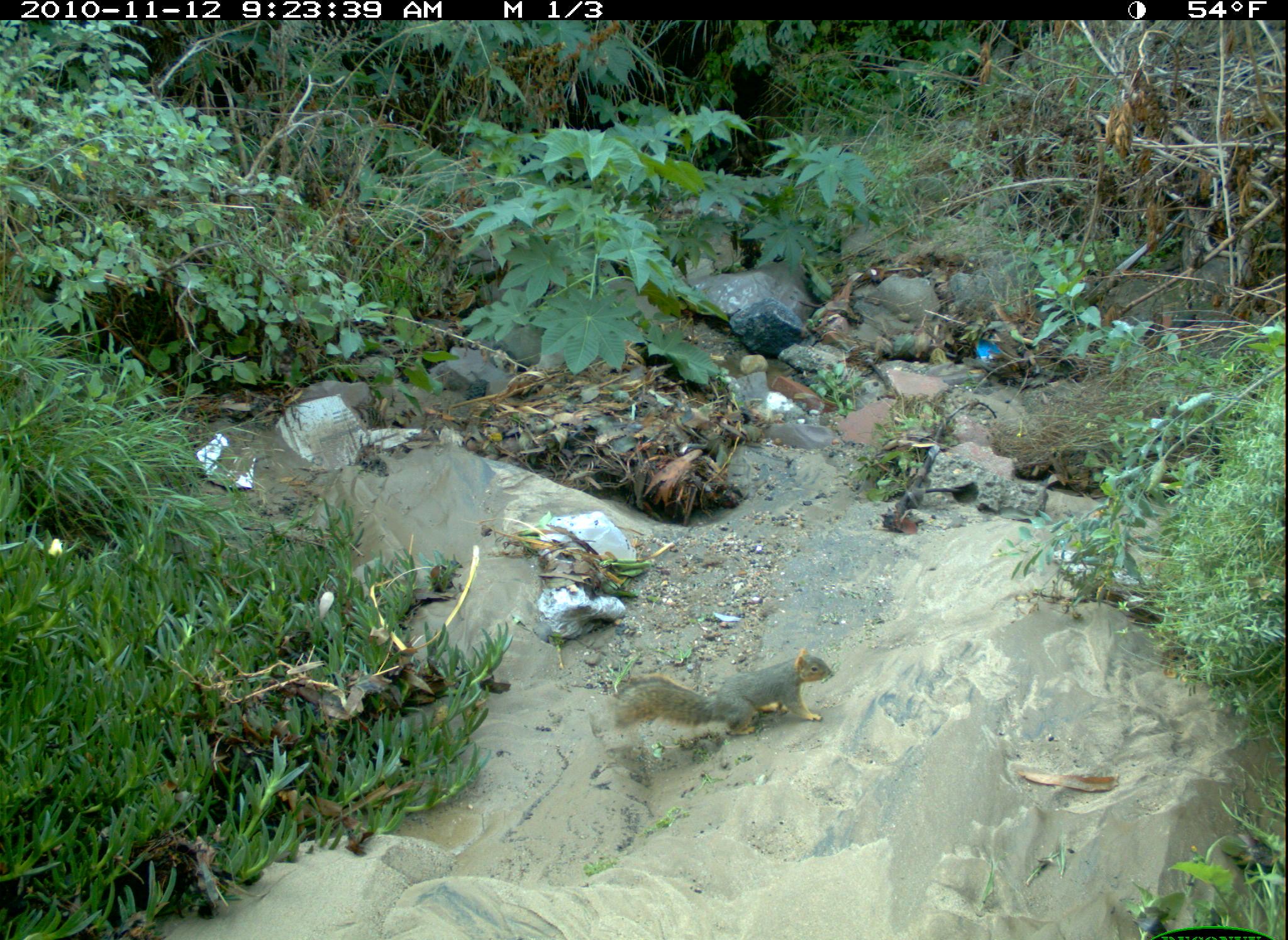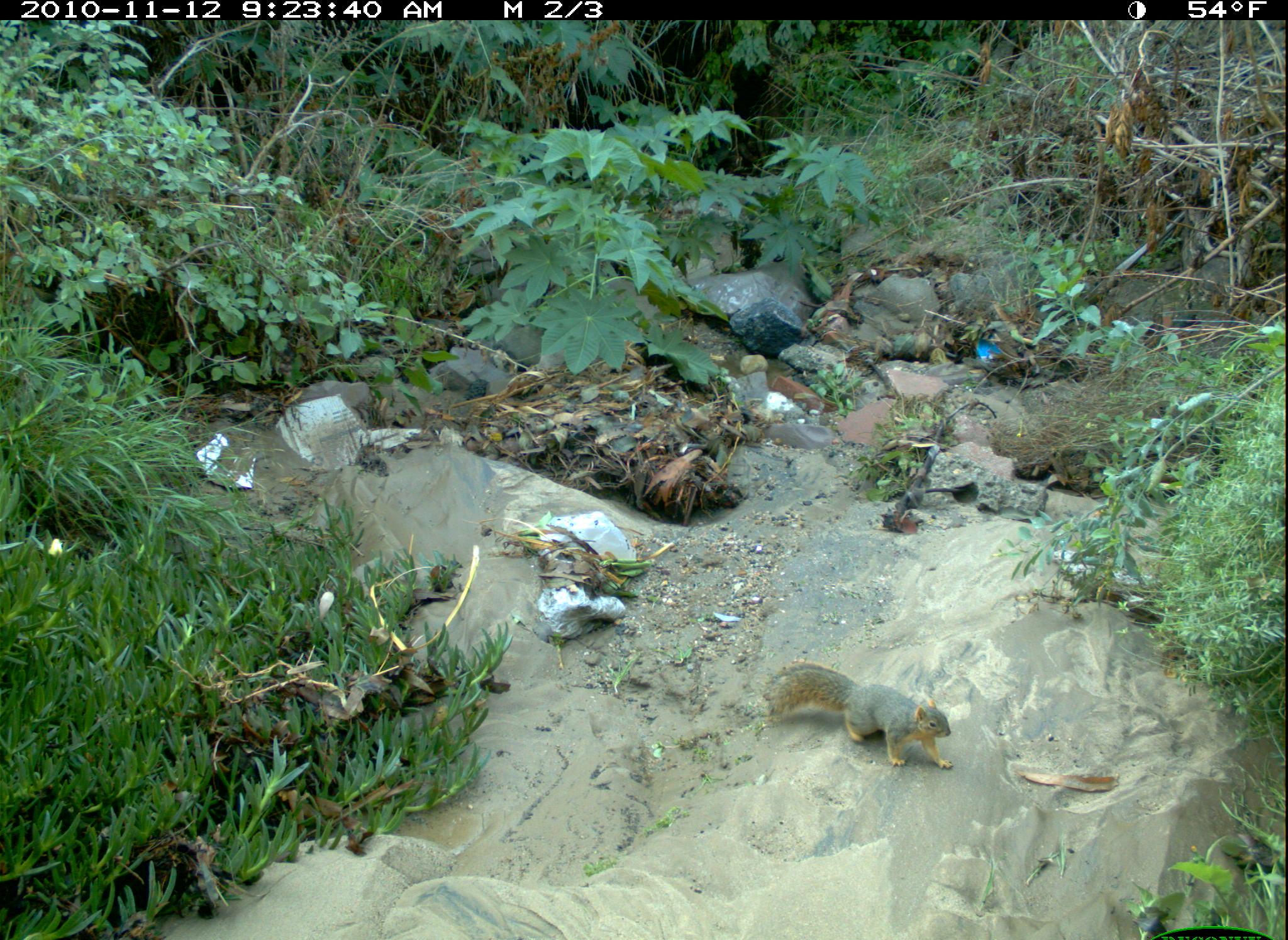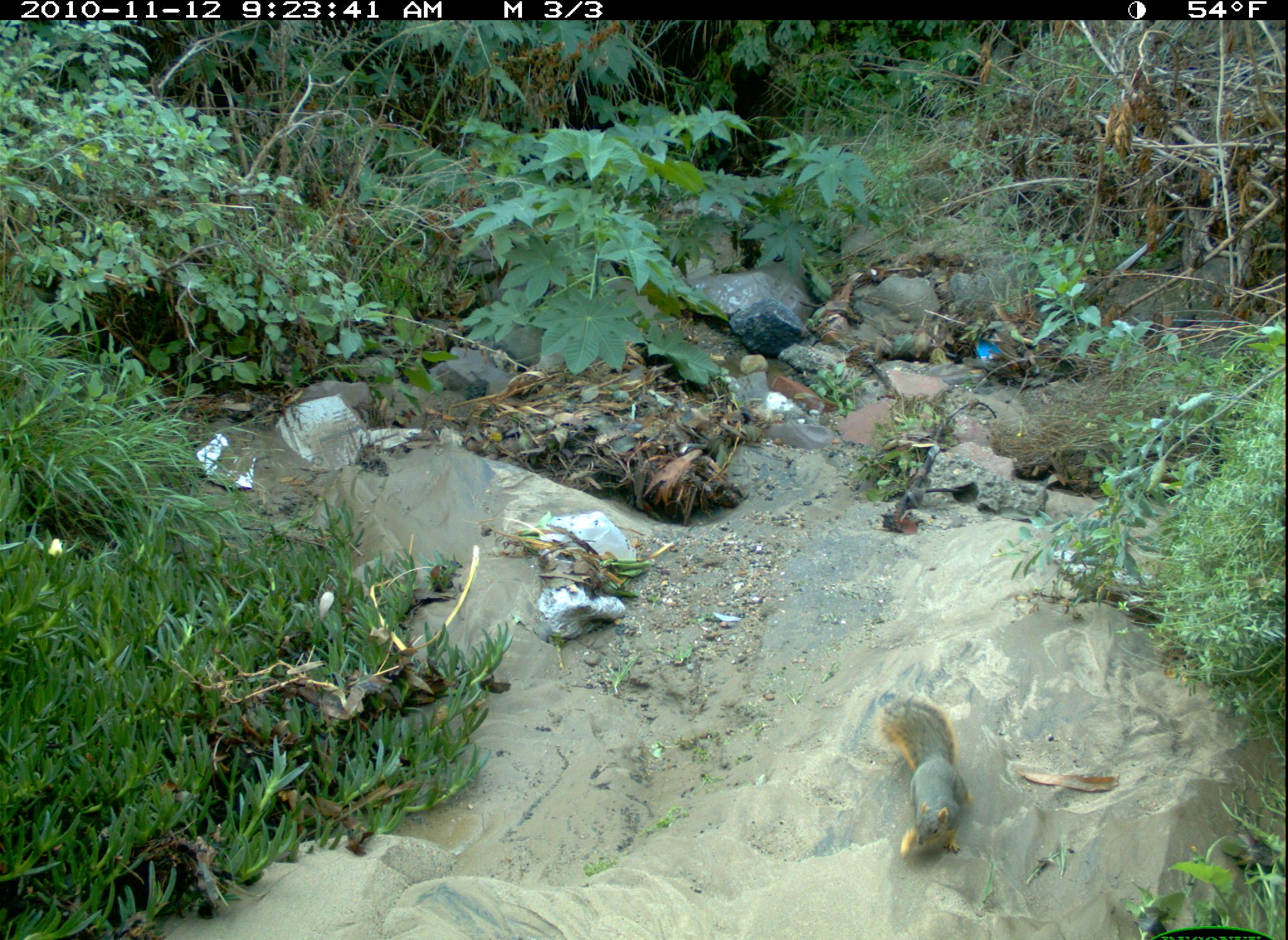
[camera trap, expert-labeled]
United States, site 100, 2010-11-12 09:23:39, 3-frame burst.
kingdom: Animalia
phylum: Chordata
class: Mammalia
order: Rodentia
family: Sciuridae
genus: Sciurus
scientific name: Sciurus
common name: squirrel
Squirrel (Sciurus).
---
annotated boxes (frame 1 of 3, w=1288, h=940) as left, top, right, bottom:
squirrel: 591, 639, 842, 752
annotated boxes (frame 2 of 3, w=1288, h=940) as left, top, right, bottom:
squirrel: 760, 639, 964, 783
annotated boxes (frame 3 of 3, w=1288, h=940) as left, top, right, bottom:
squirrel: 874, 691, 997, 871